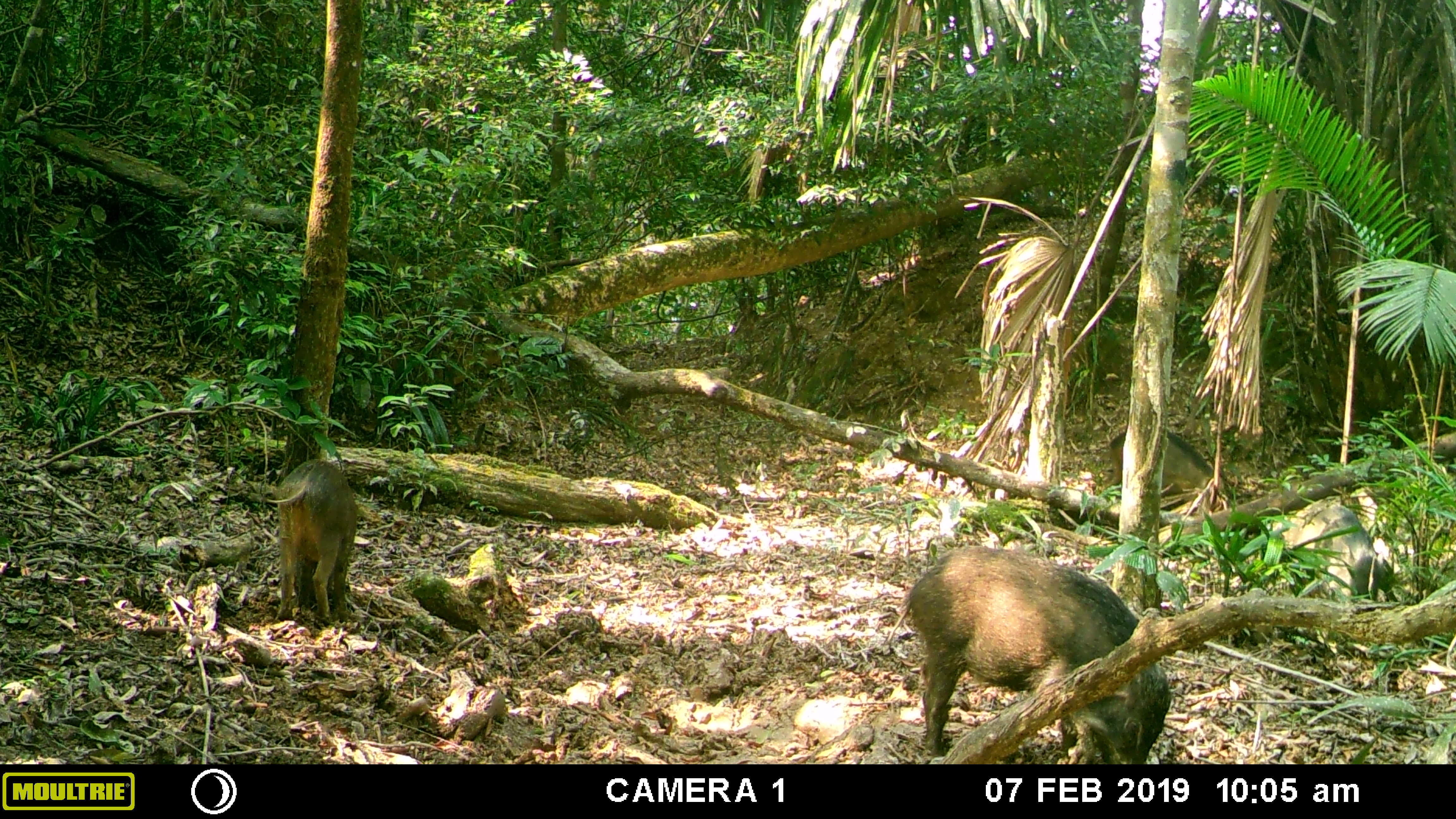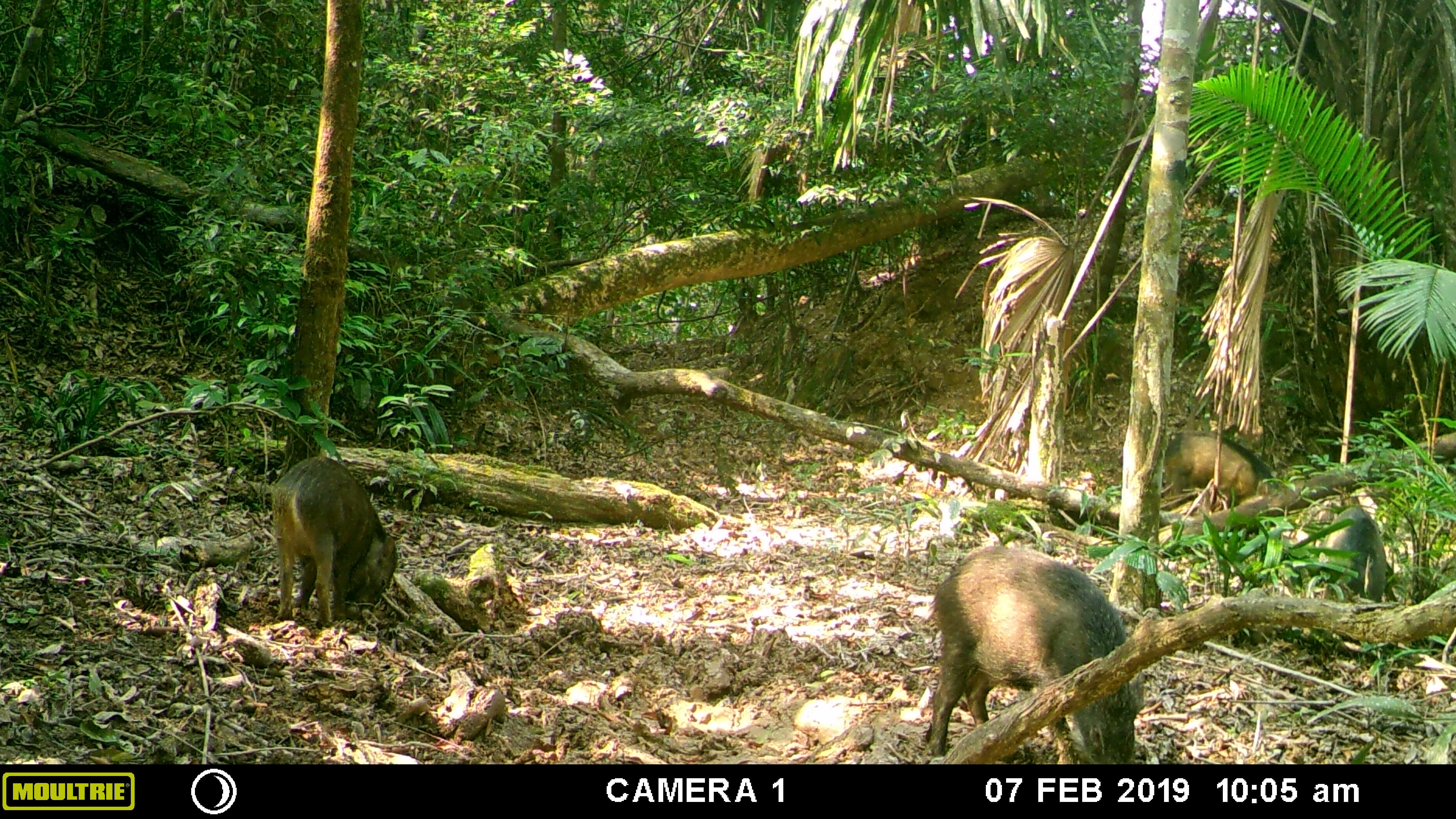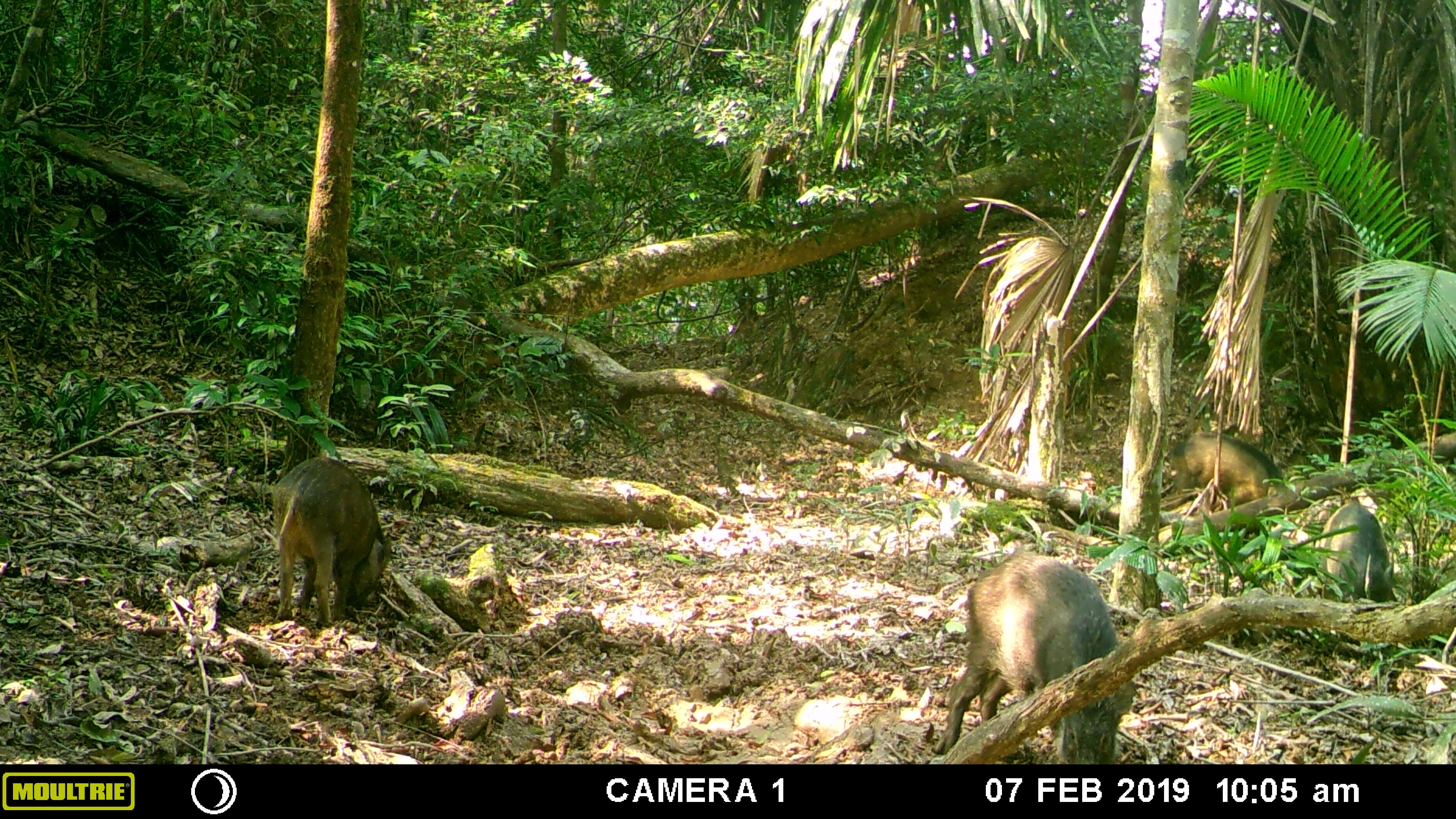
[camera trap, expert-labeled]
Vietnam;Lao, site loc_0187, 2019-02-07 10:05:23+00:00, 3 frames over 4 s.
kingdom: Animalia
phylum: Chordata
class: Mammalia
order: Artiodactyla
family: Suidae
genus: Sus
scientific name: Sus scrofa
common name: eurasian wild pig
Eurasian wild pig (Sus scrofa). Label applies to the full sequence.